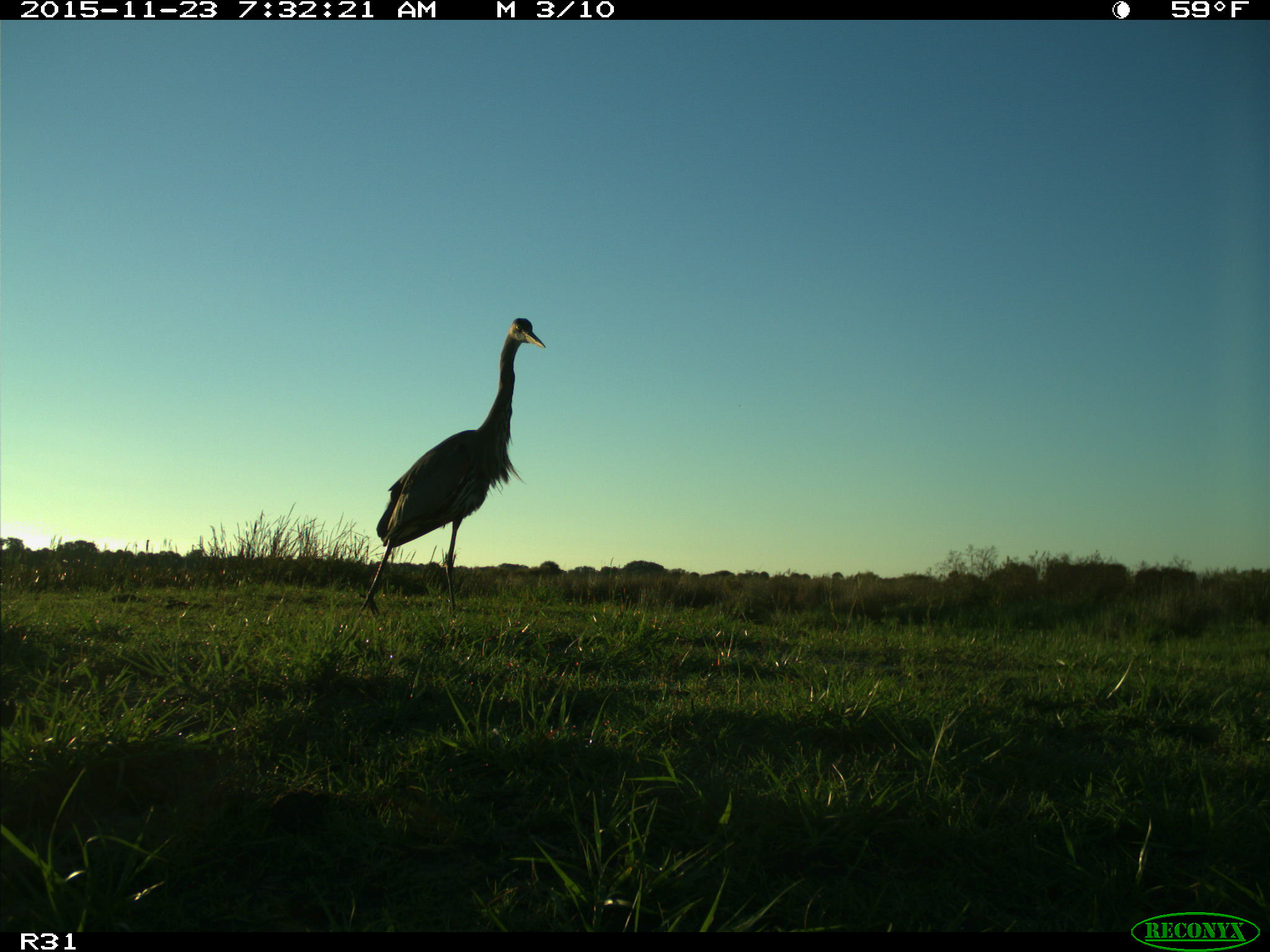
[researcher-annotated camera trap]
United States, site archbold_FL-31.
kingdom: Animalia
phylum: Chordata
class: Aves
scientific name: Aves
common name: birds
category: unidentified bird